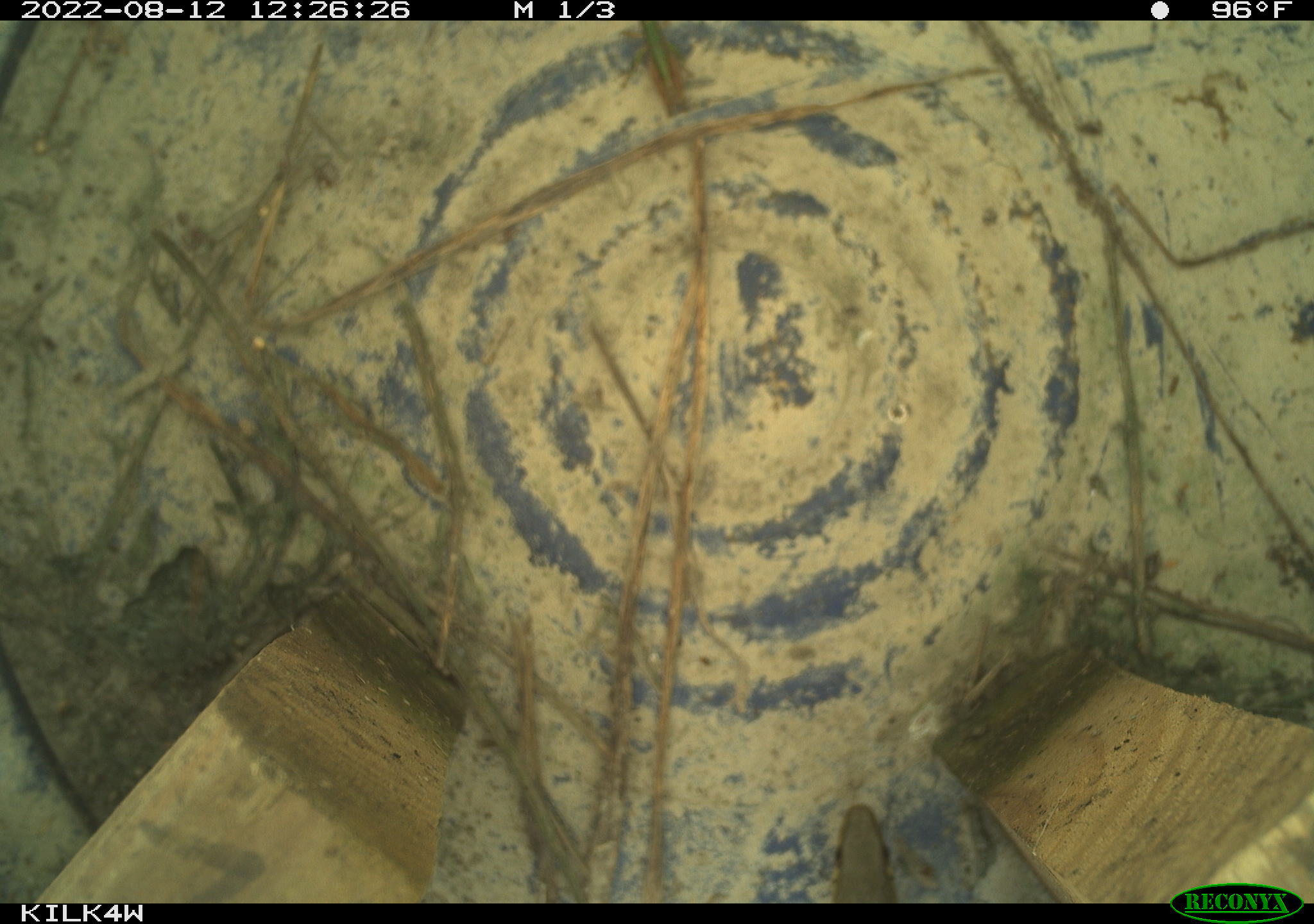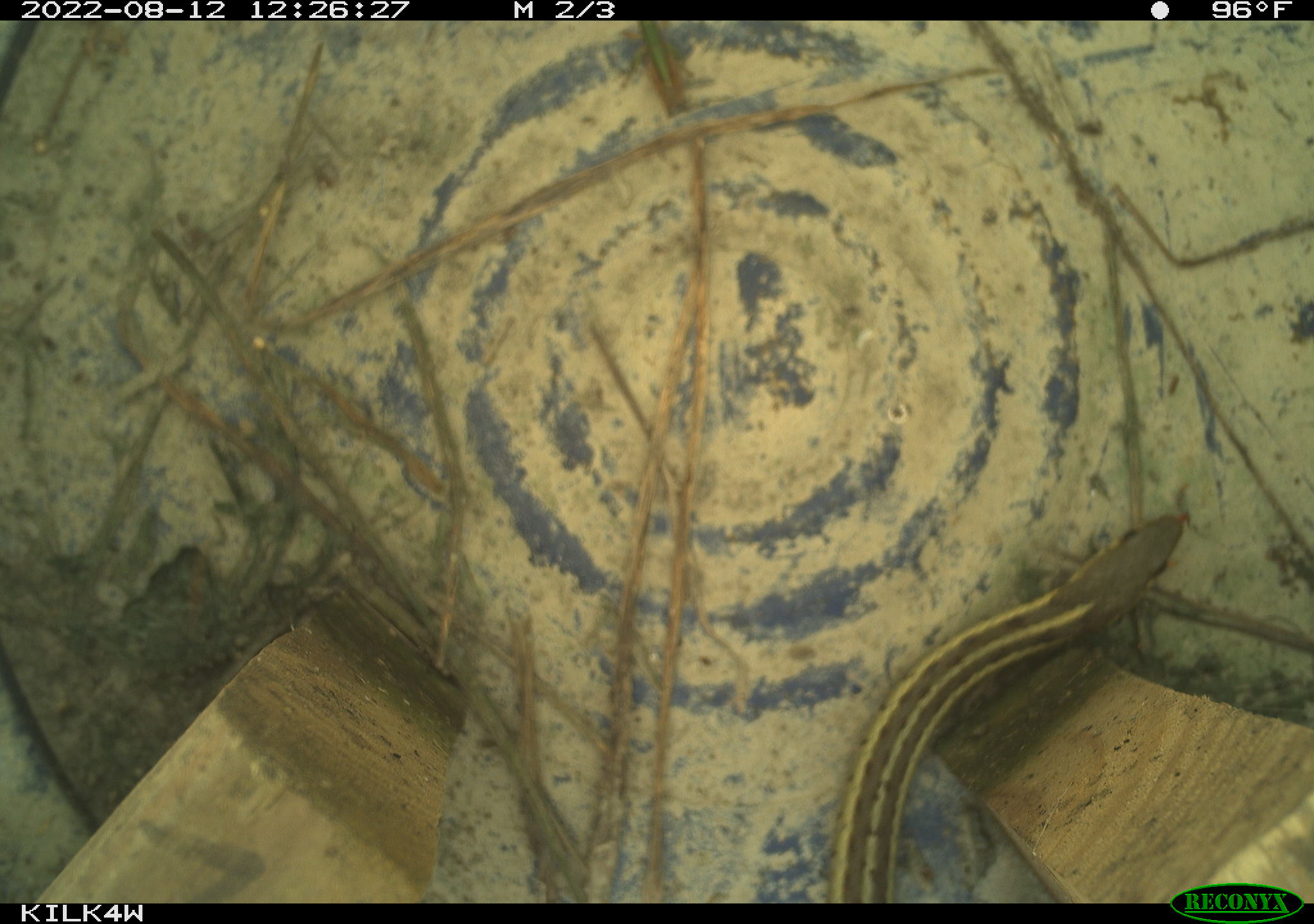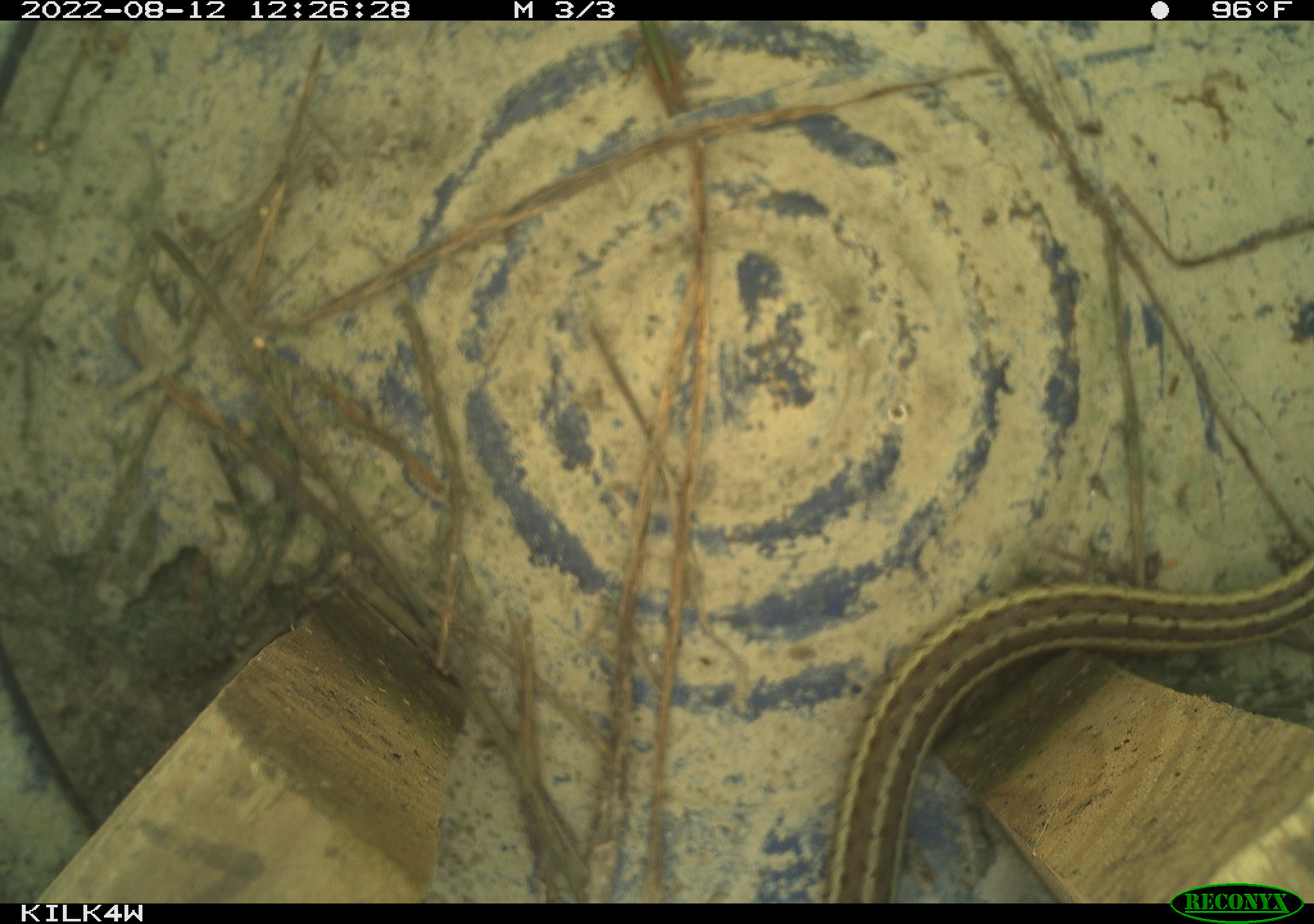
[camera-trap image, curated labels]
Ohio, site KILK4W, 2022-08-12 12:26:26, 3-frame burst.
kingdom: Animalia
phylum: Chordata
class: Reptilia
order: Squamata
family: Colubridae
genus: Thamnophis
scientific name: Thamnophis sirtalis sirtalis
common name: eastern gartersnake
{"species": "eastern gartersnake (Thamnophis sirtalis sirtalis)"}